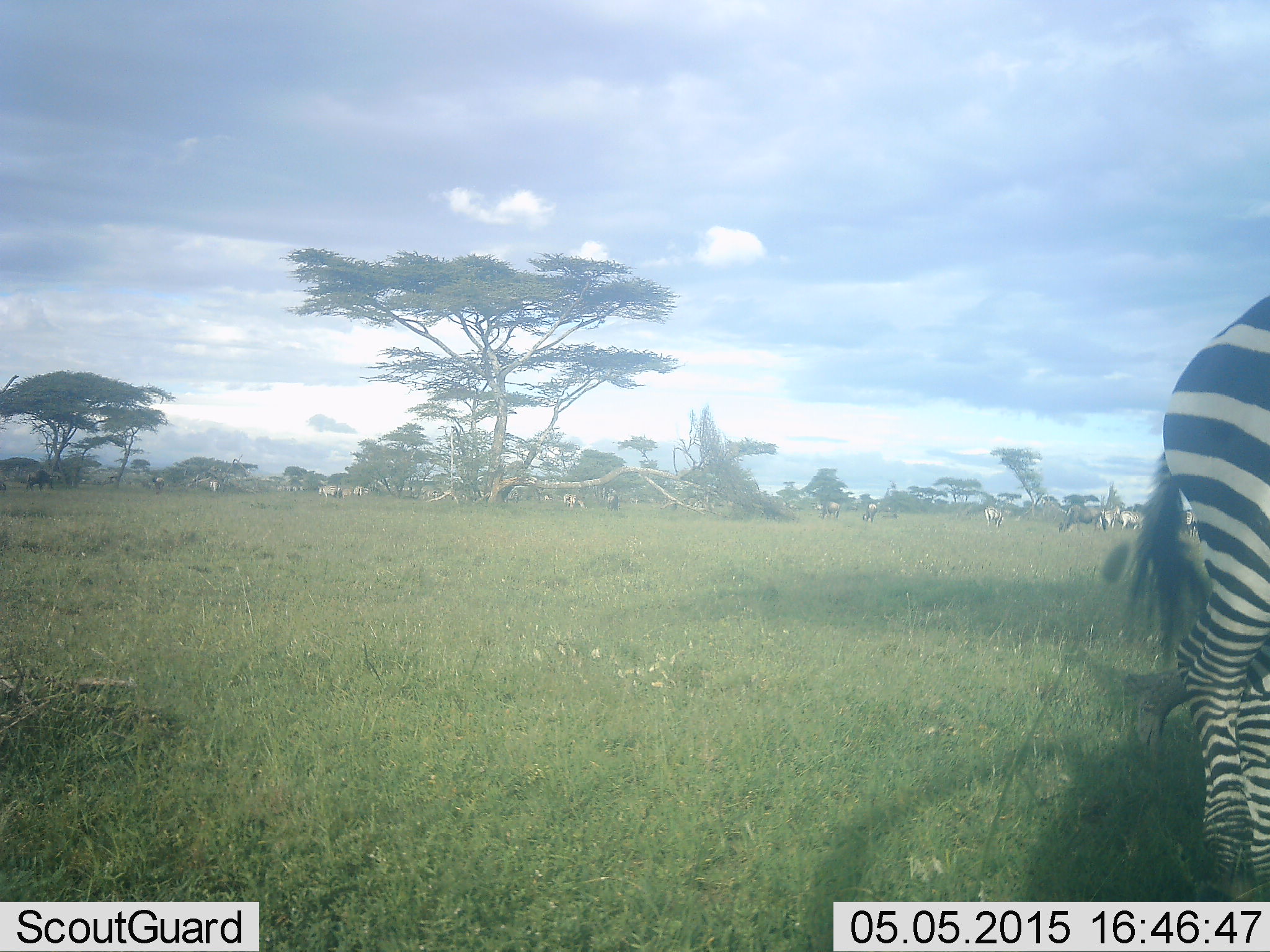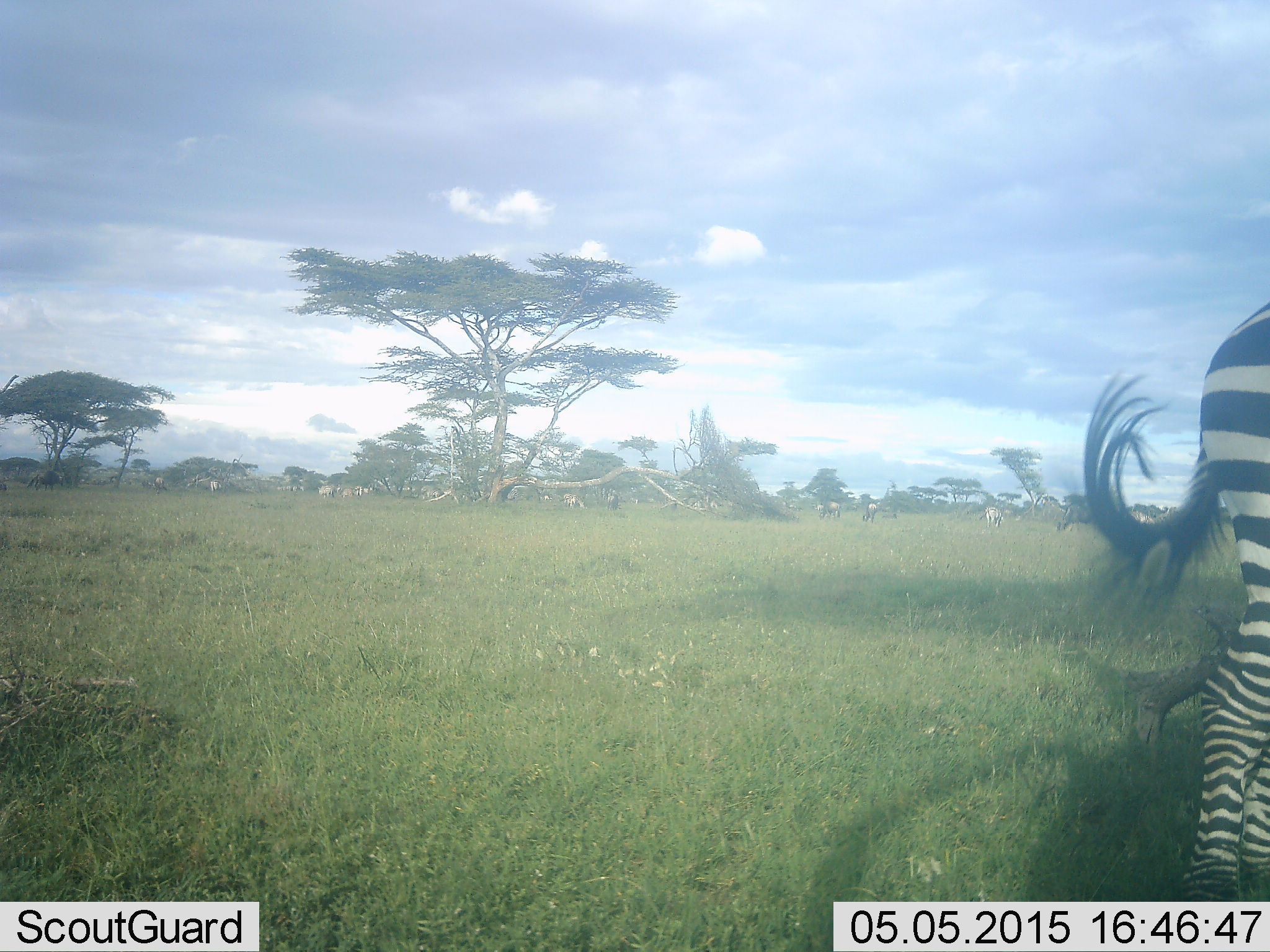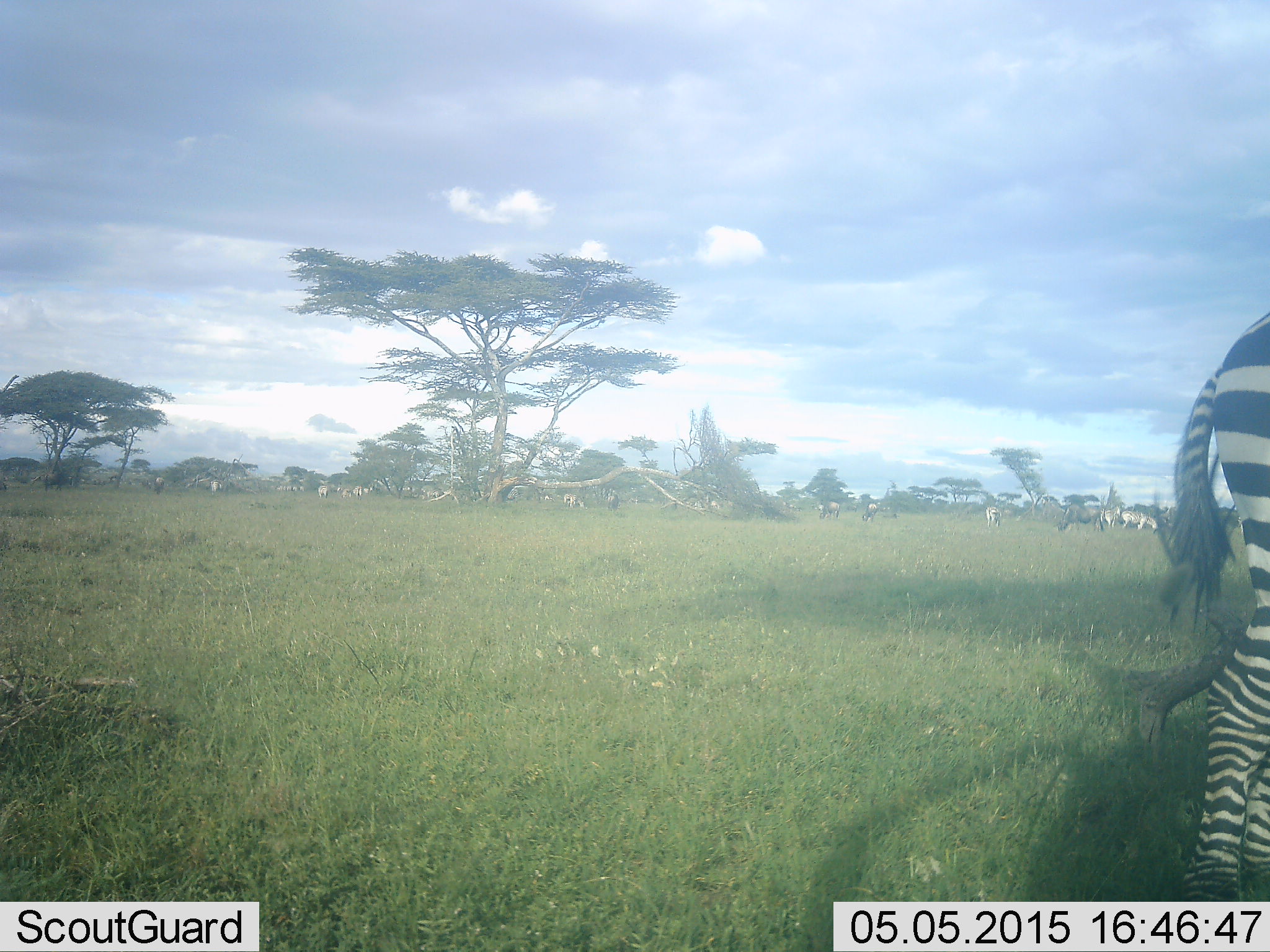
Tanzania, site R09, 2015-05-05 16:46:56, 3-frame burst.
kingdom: Animalia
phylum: Chordata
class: Mammalia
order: Perissodactyla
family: Equidae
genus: Equus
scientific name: Equus quagga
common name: plains zebra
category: zebra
Zebra (plains zebra) (Equus quagga), count 1. Behavior (volunteer vote fractions): standing 69%, resting 8%, moving 46%, interacting 8%. Young present (vote fraction): 0%. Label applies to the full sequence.